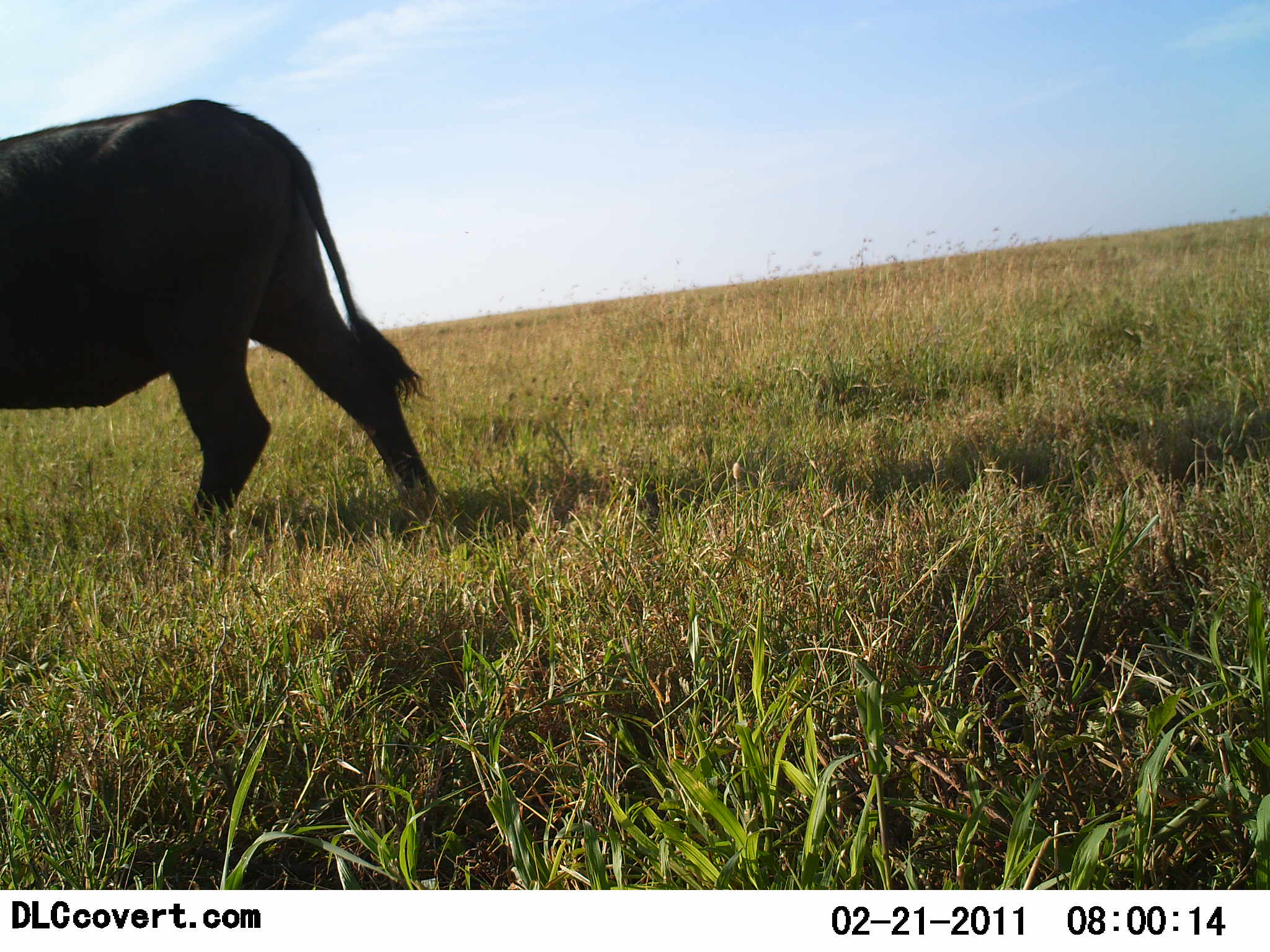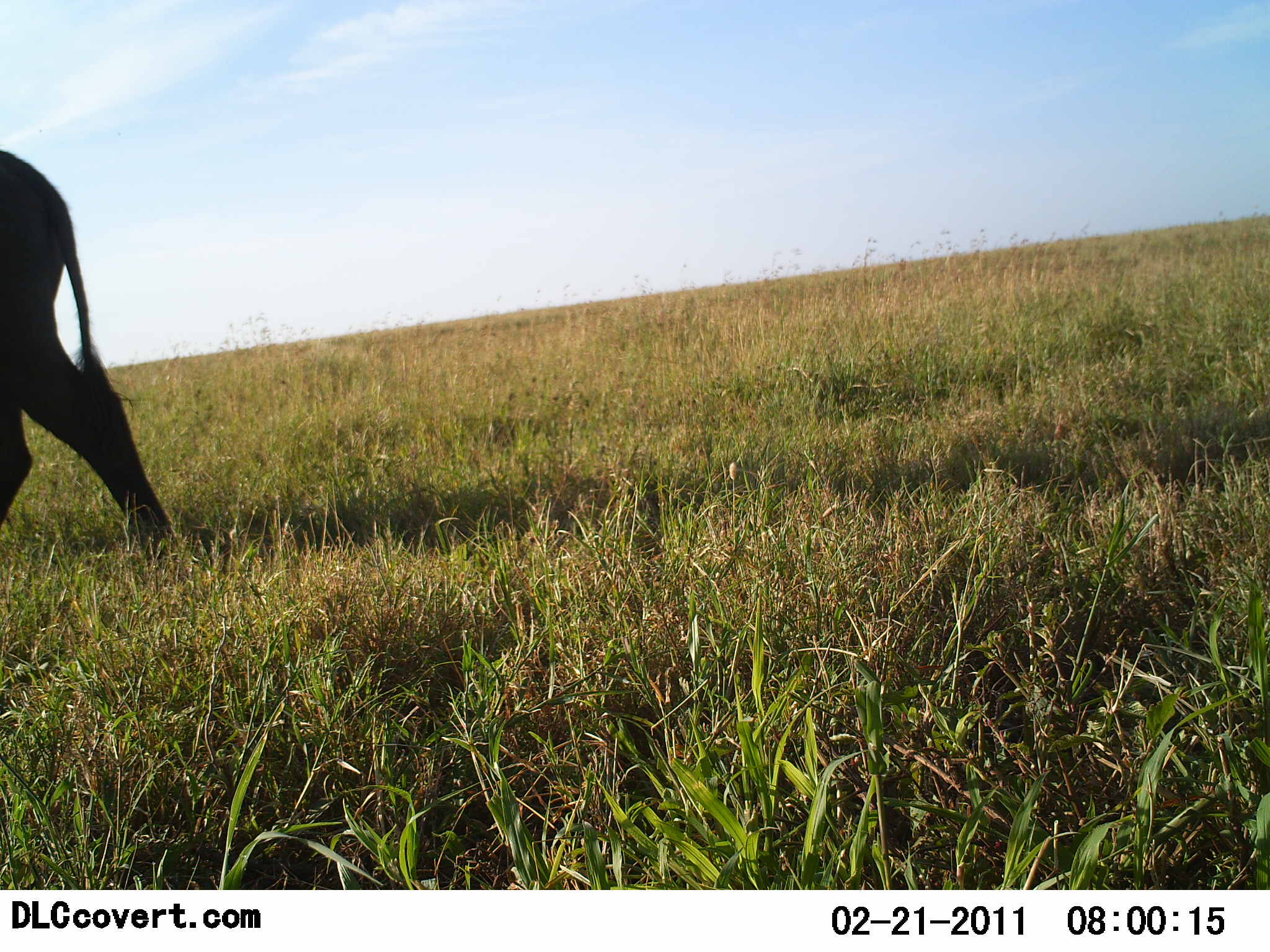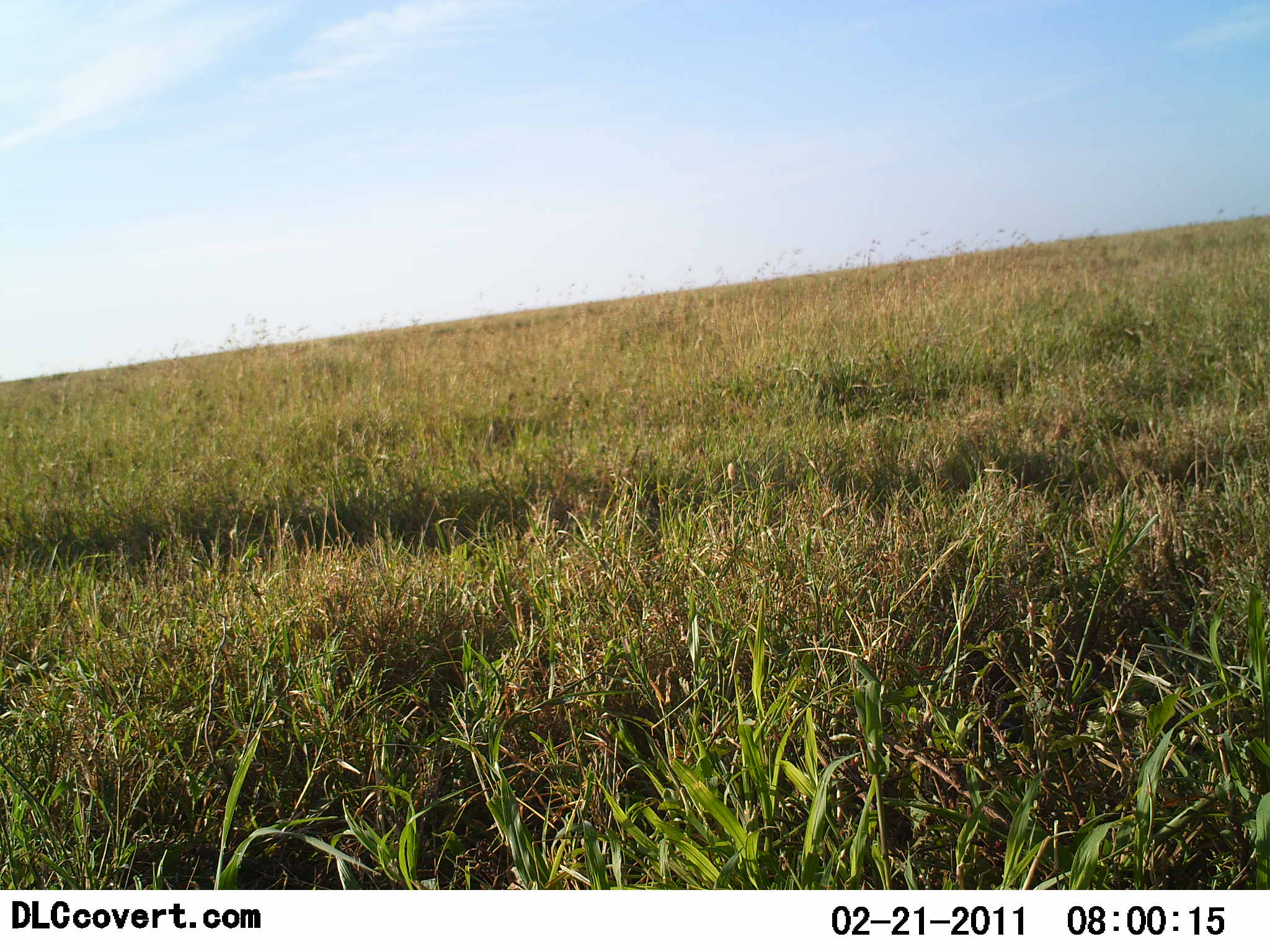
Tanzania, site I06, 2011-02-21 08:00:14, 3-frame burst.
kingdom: Animalia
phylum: Chordata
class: Mammalia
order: Artiodactyla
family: Bovidae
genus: Syncerus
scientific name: Syncerus caffer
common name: cape buffalo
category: buffalo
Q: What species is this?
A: Buffalo (cape buffalo) (Syncerus caffer).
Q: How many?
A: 1.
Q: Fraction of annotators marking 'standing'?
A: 0%.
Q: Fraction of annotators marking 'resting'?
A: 0%.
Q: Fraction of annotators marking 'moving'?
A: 100%.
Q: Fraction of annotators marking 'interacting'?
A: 0%.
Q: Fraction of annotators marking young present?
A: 0%.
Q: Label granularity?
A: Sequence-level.